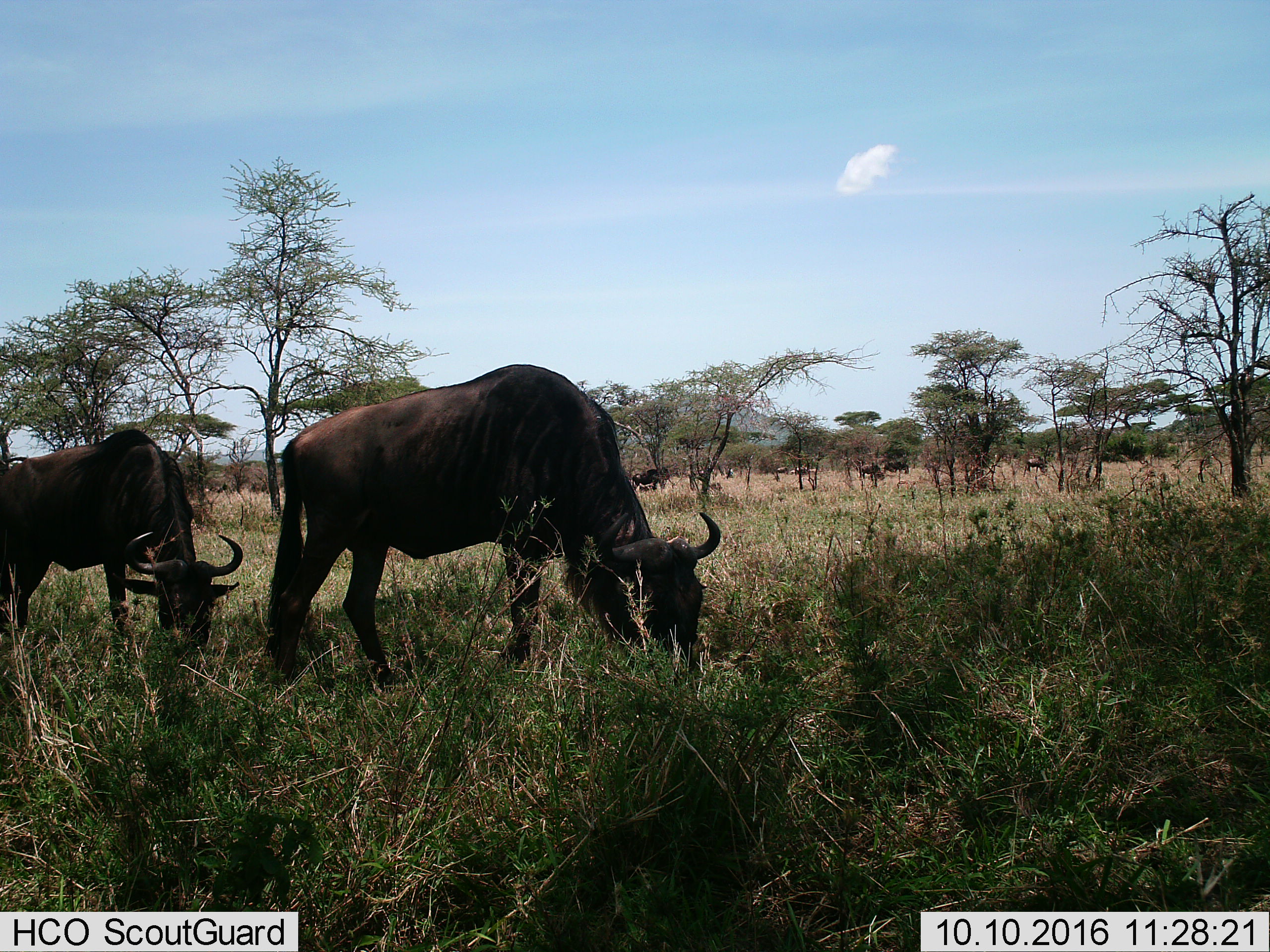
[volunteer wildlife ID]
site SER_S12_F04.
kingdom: Animalia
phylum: Chordata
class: Mammalia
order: Artiodactyla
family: Bovidae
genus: Connochaetes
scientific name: Connochaetes taurinus taurinus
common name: blue wildebeest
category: wildebeestblue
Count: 9.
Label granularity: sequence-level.